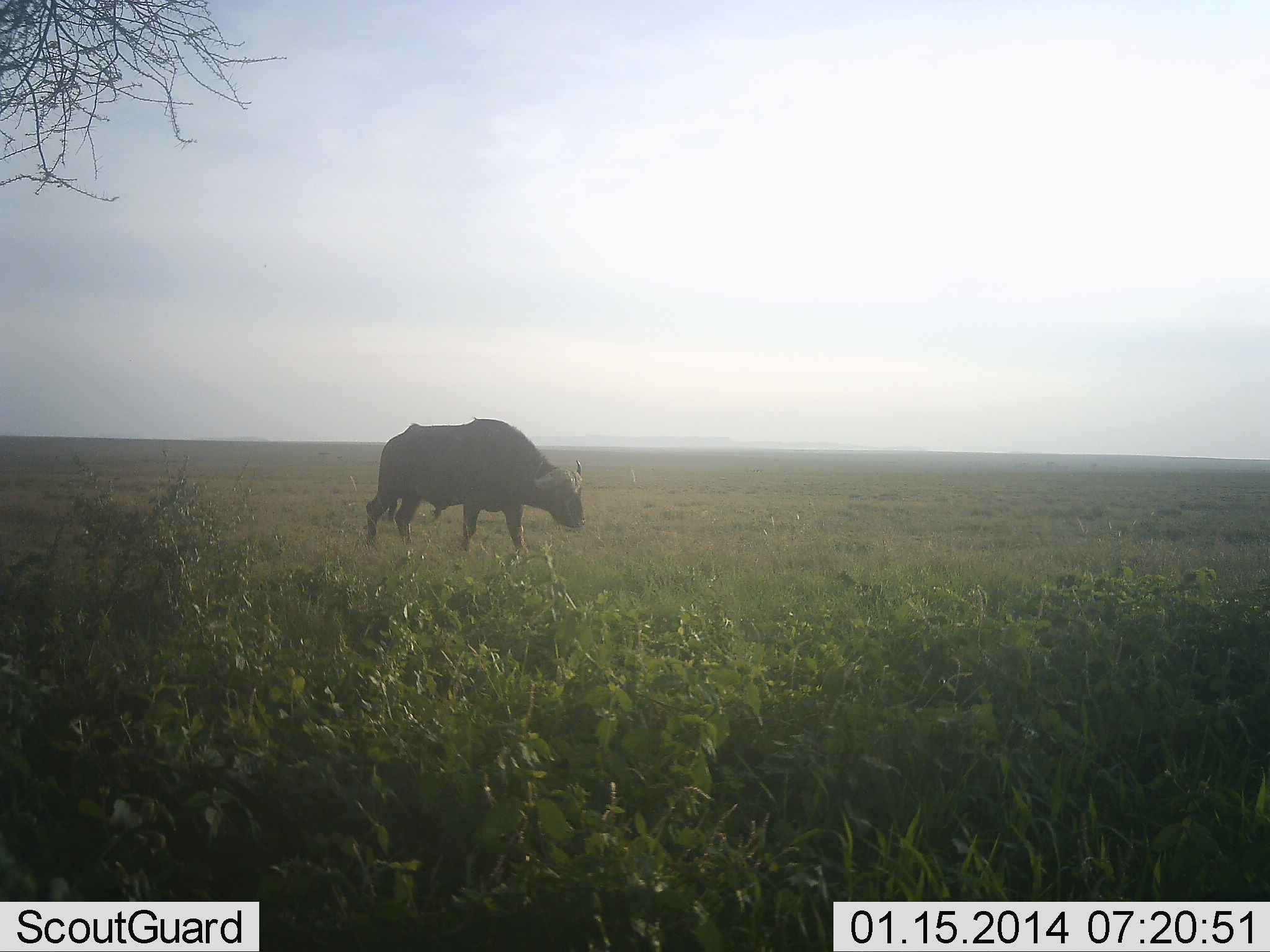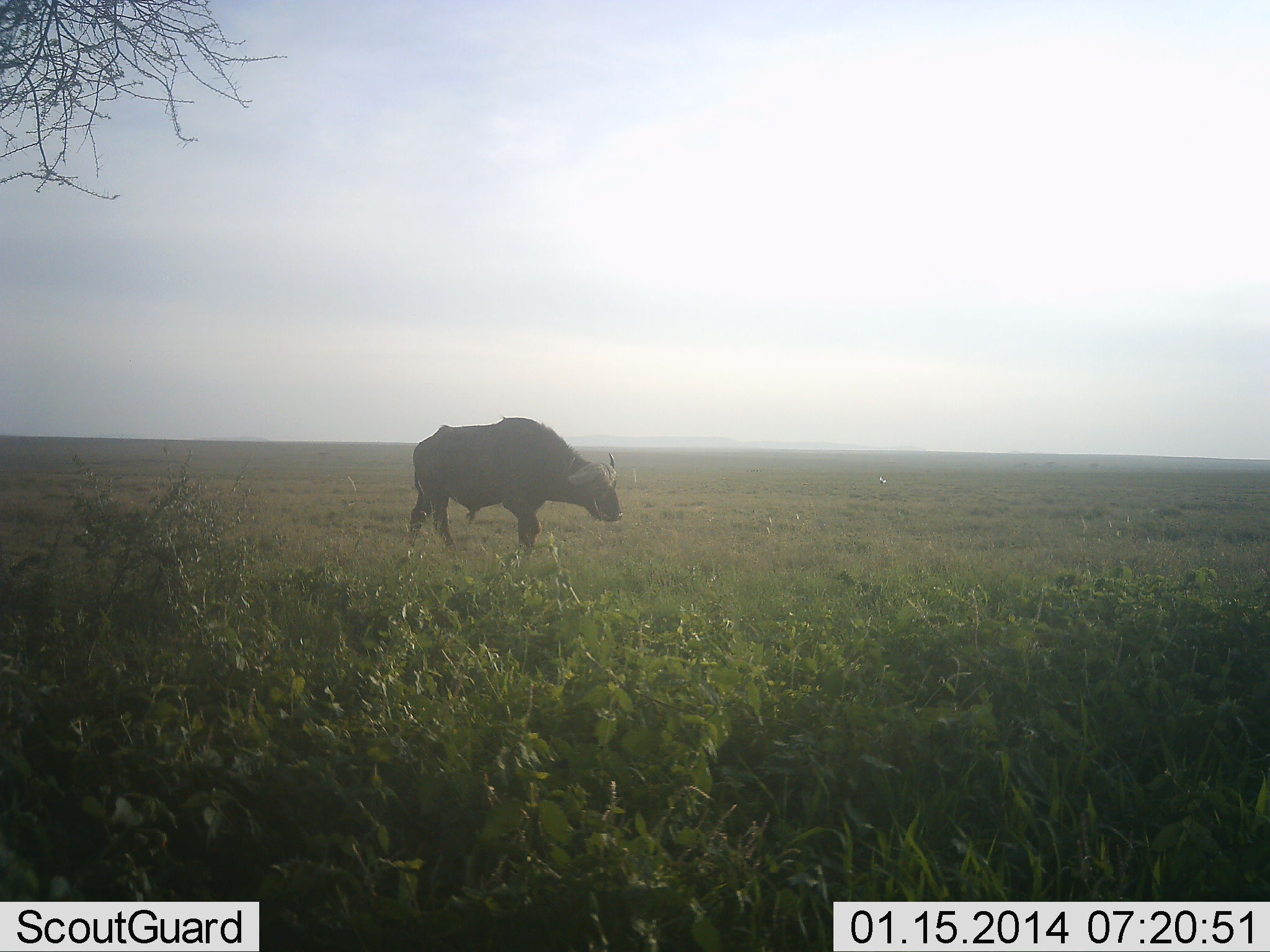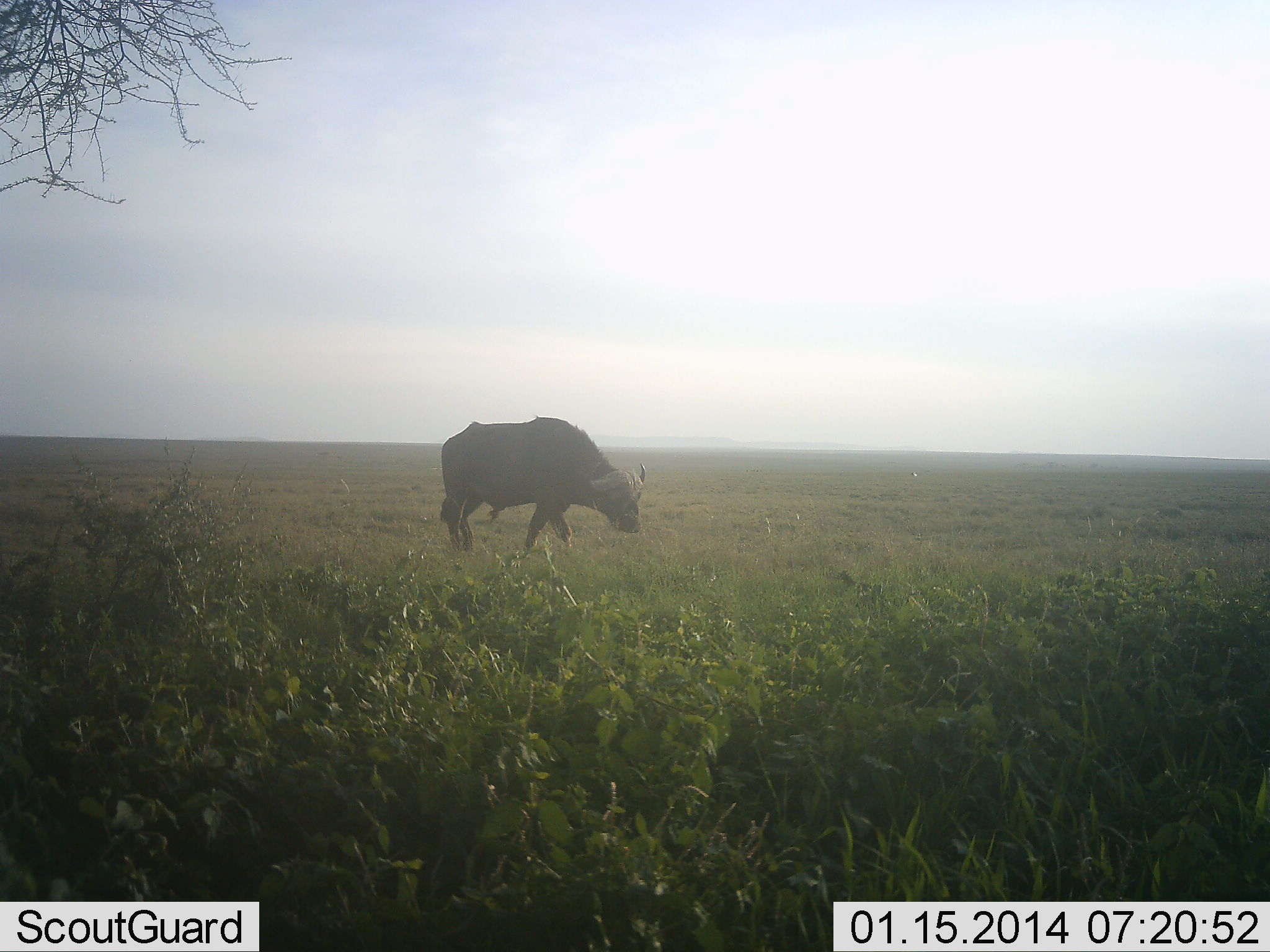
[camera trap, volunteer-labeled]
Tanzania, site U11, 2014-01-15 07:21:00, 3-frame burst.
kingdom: Animalia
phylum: Chordata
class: Mammalia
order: Artiodactyla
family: Bovidae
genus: Syncerus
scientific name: Syncerus caffer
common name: cape buffalo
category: buffalo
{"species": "buffalo (cape buffalo) (Syncerus caffer)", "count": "1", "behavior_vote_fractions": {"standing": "10%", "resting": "0%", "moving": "90%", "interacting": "0%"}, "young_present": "0%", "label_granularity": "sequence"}